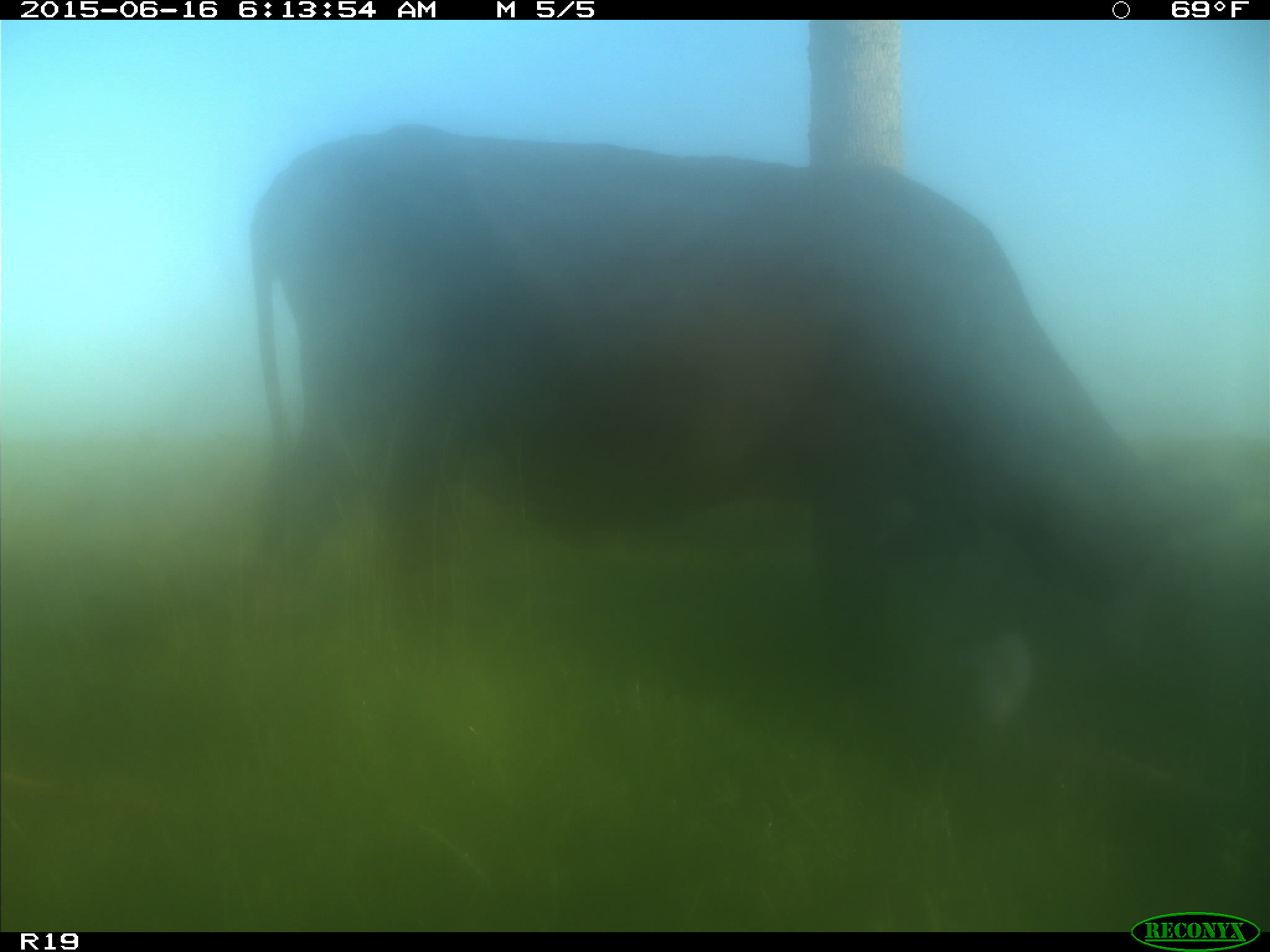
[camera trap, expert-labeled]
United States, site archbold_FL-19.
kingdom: Animalia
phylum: Chordata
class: Mammalia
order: Artiodactyla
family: Bovidae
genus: Bos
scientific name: Bos taurus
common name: domestic cow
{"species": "Bos taurus (domestic cow)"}